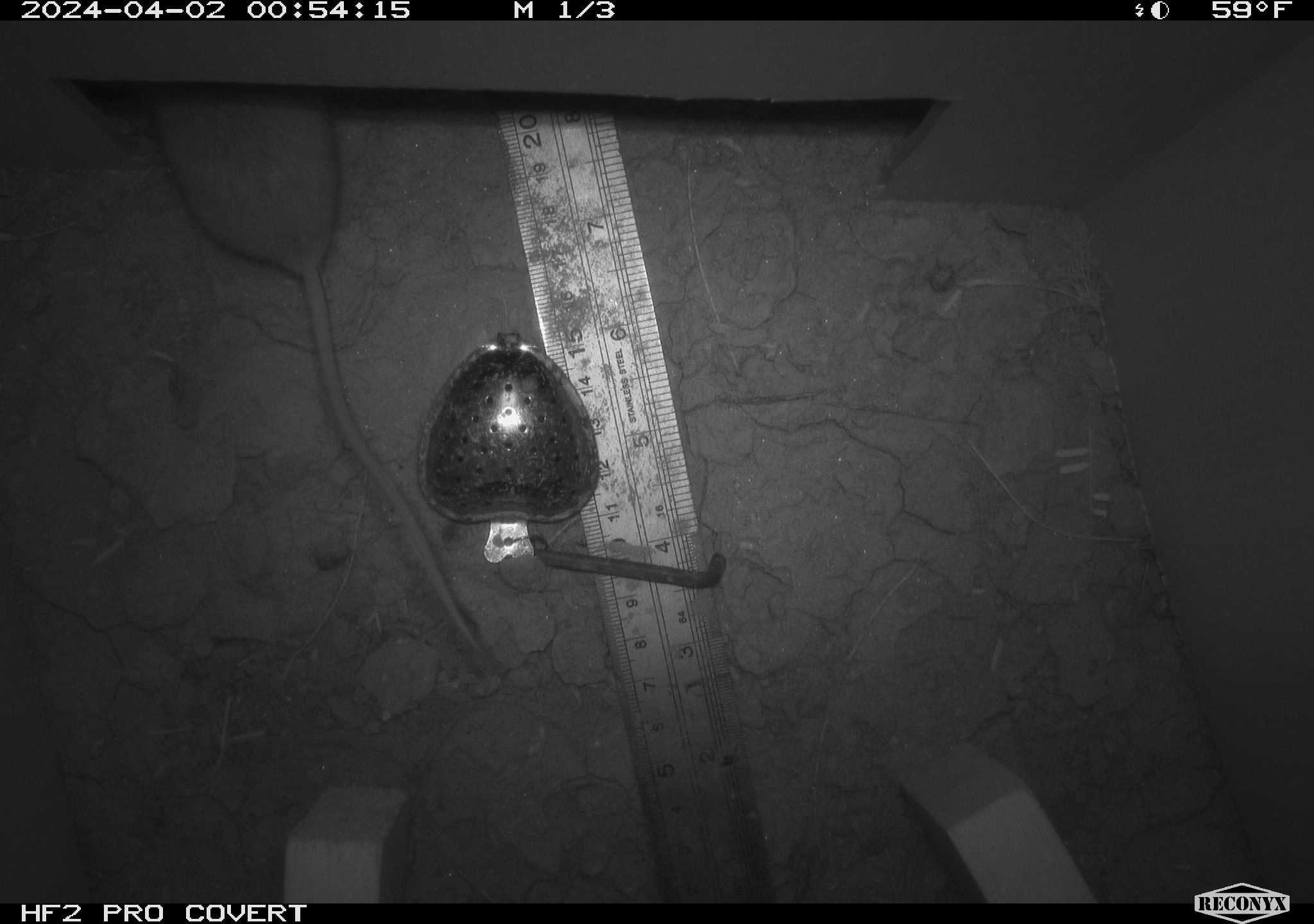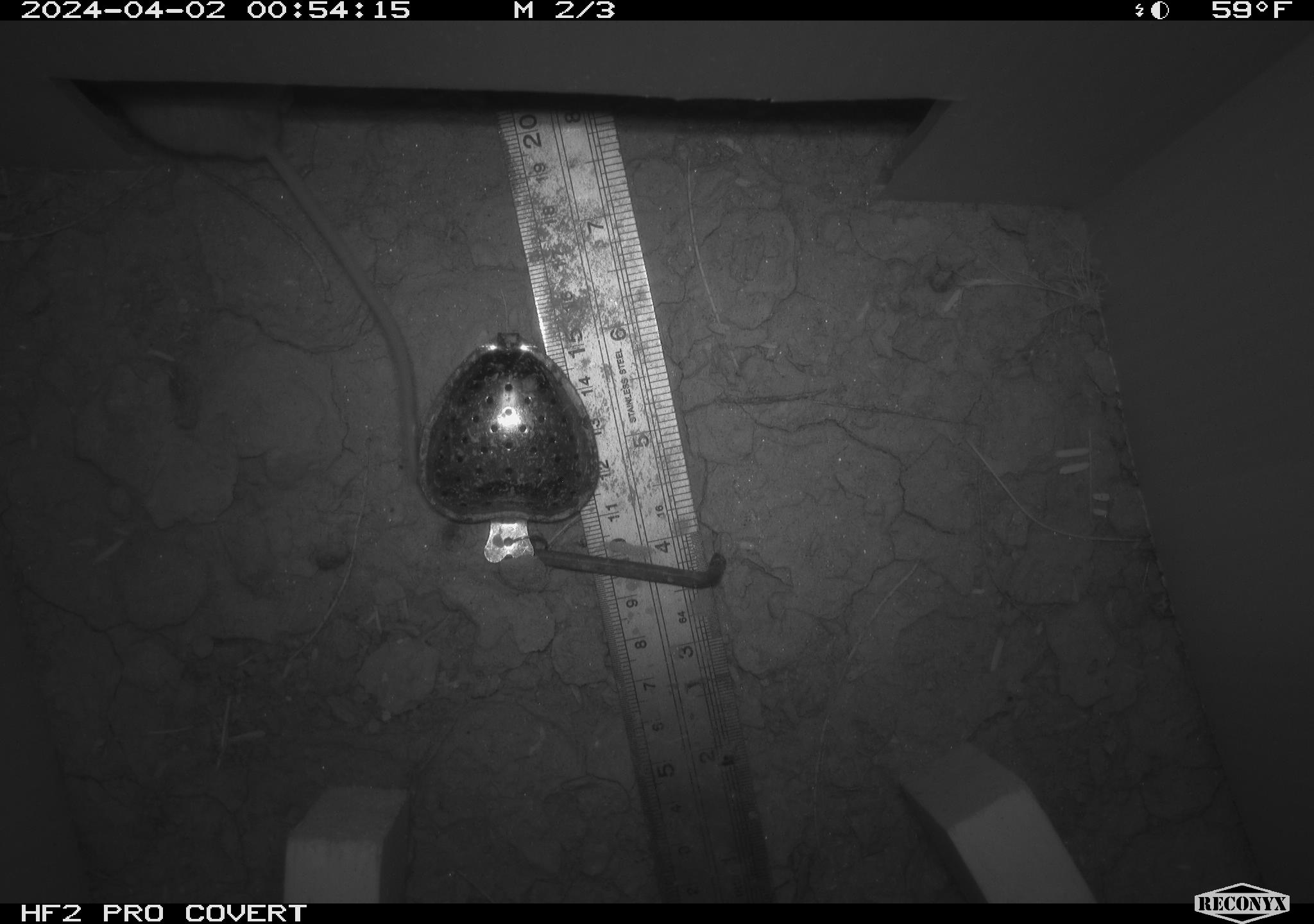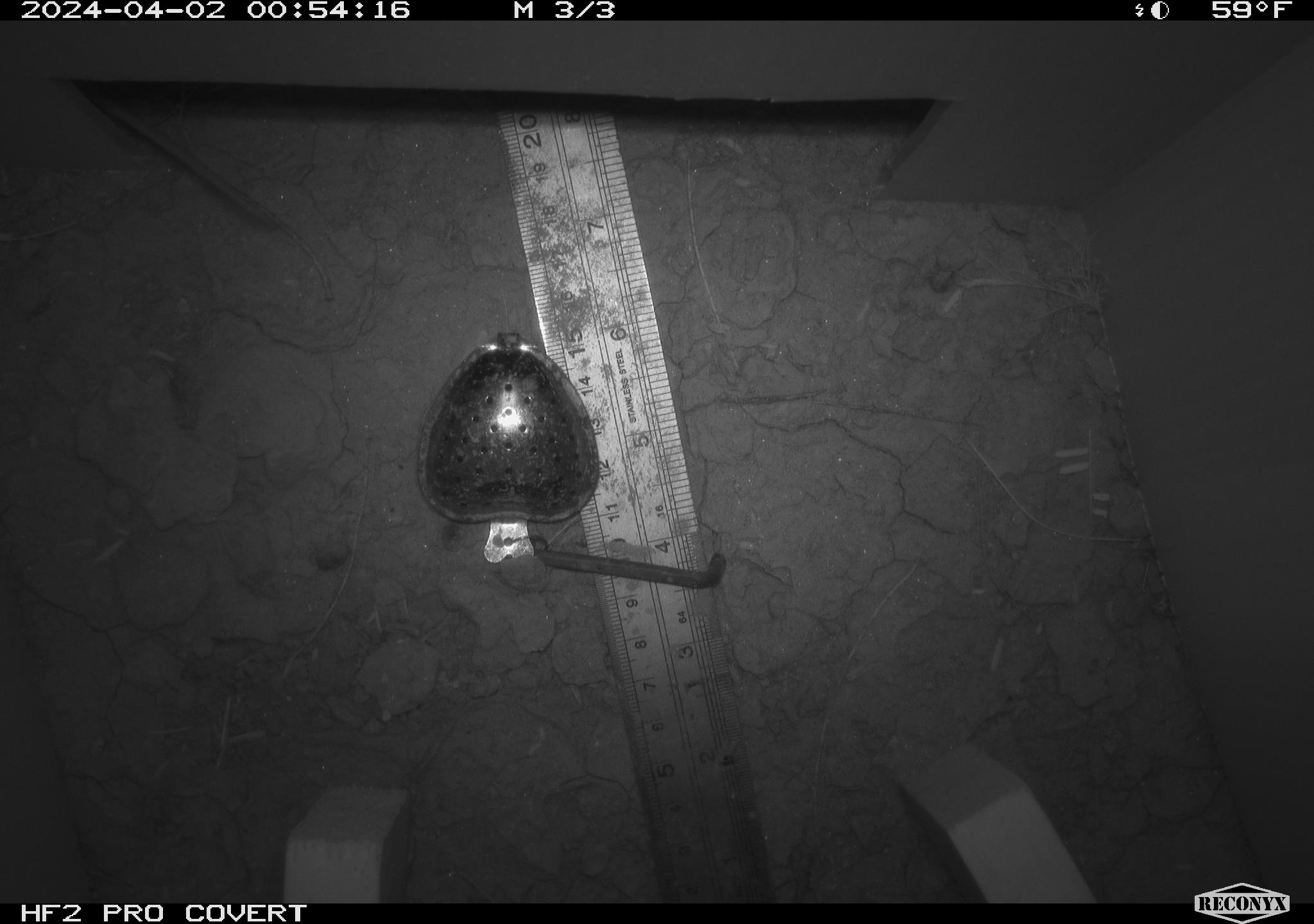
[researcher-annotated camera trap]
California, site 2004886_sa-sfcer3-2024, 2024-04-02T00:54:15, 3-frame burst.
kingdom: Animalia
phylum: Chordata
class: Mammalia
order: Rodentia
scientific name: Rodentia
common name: mouse species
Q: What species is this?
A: Mouse species (Rodentia).